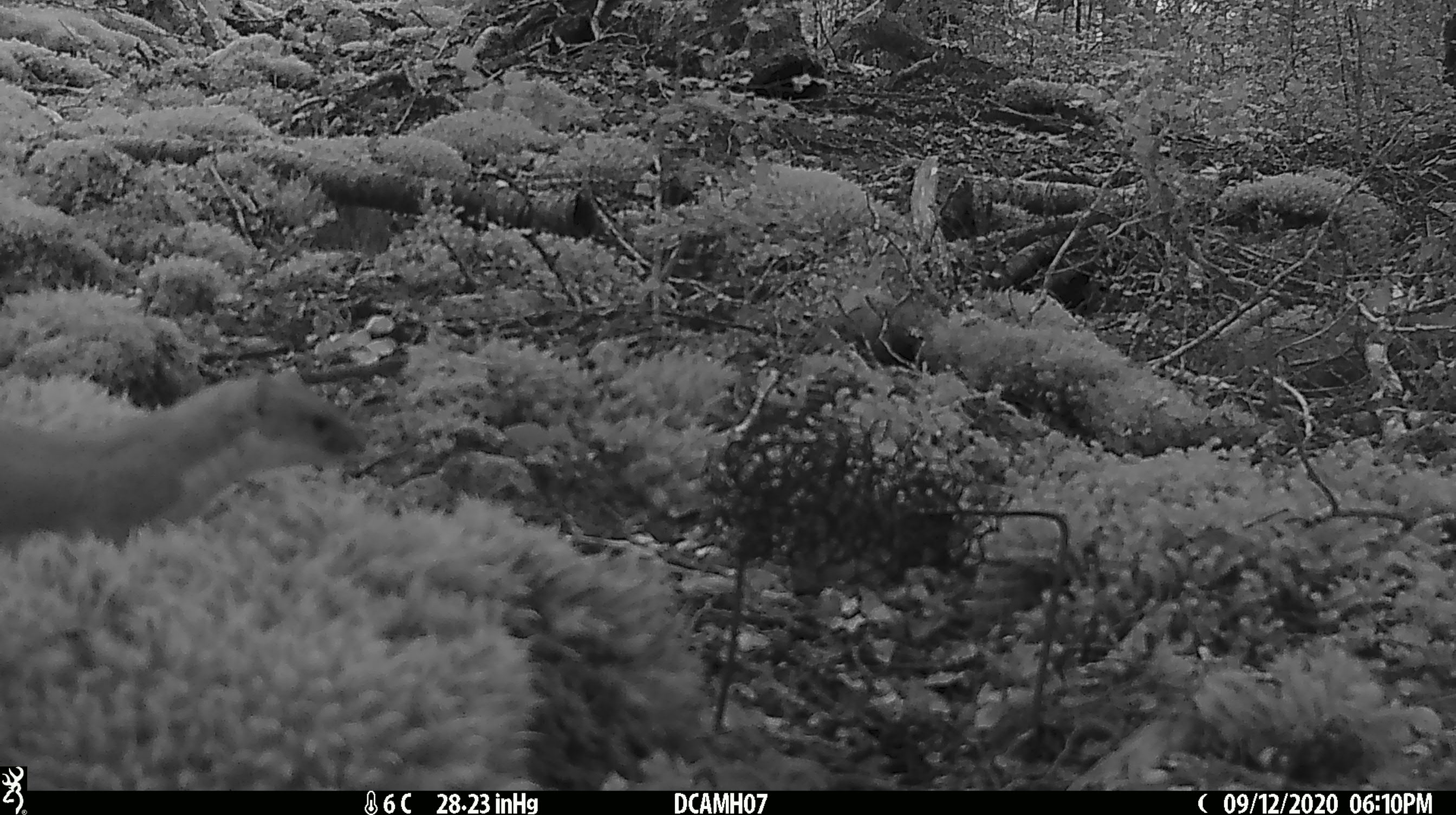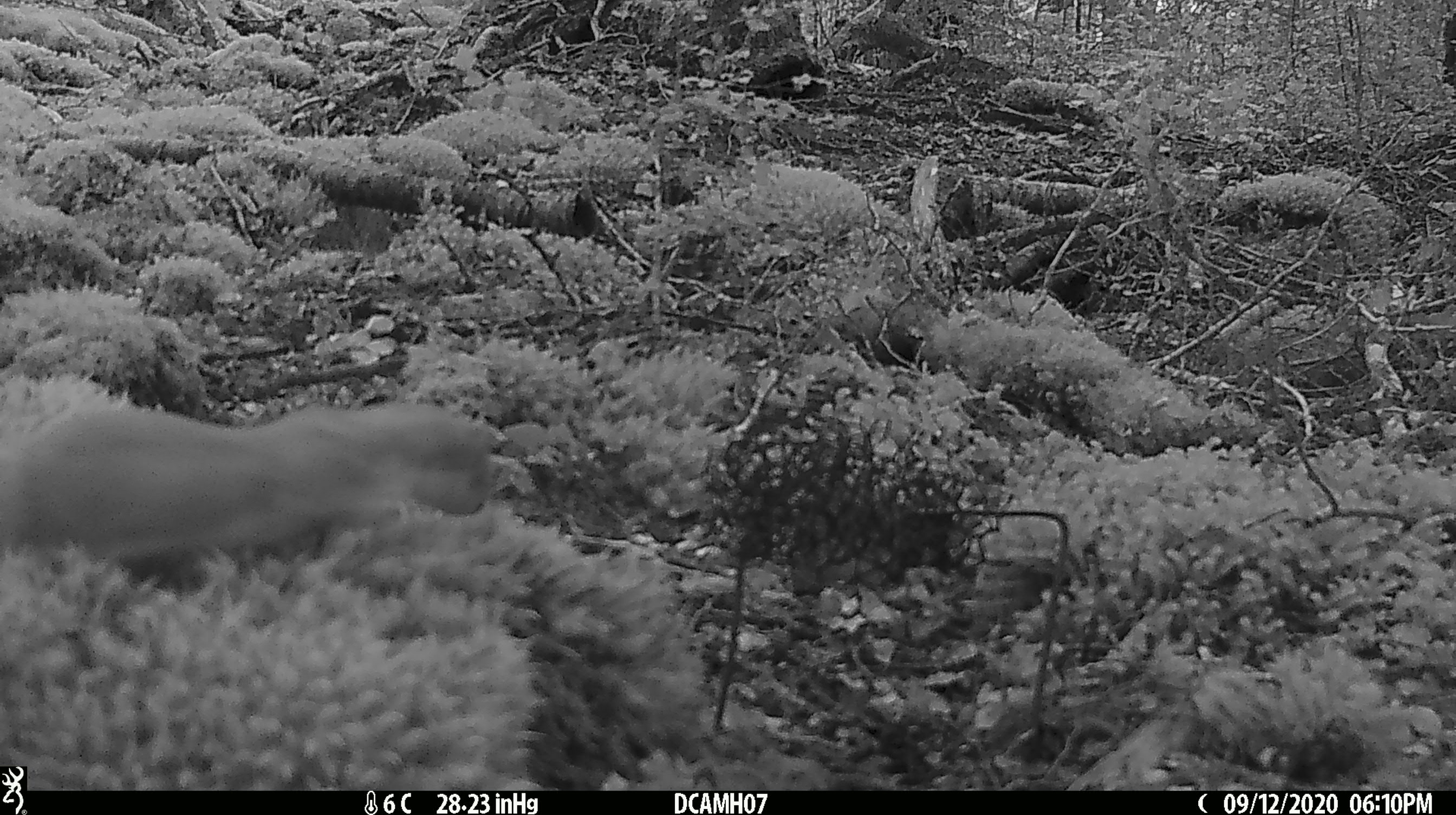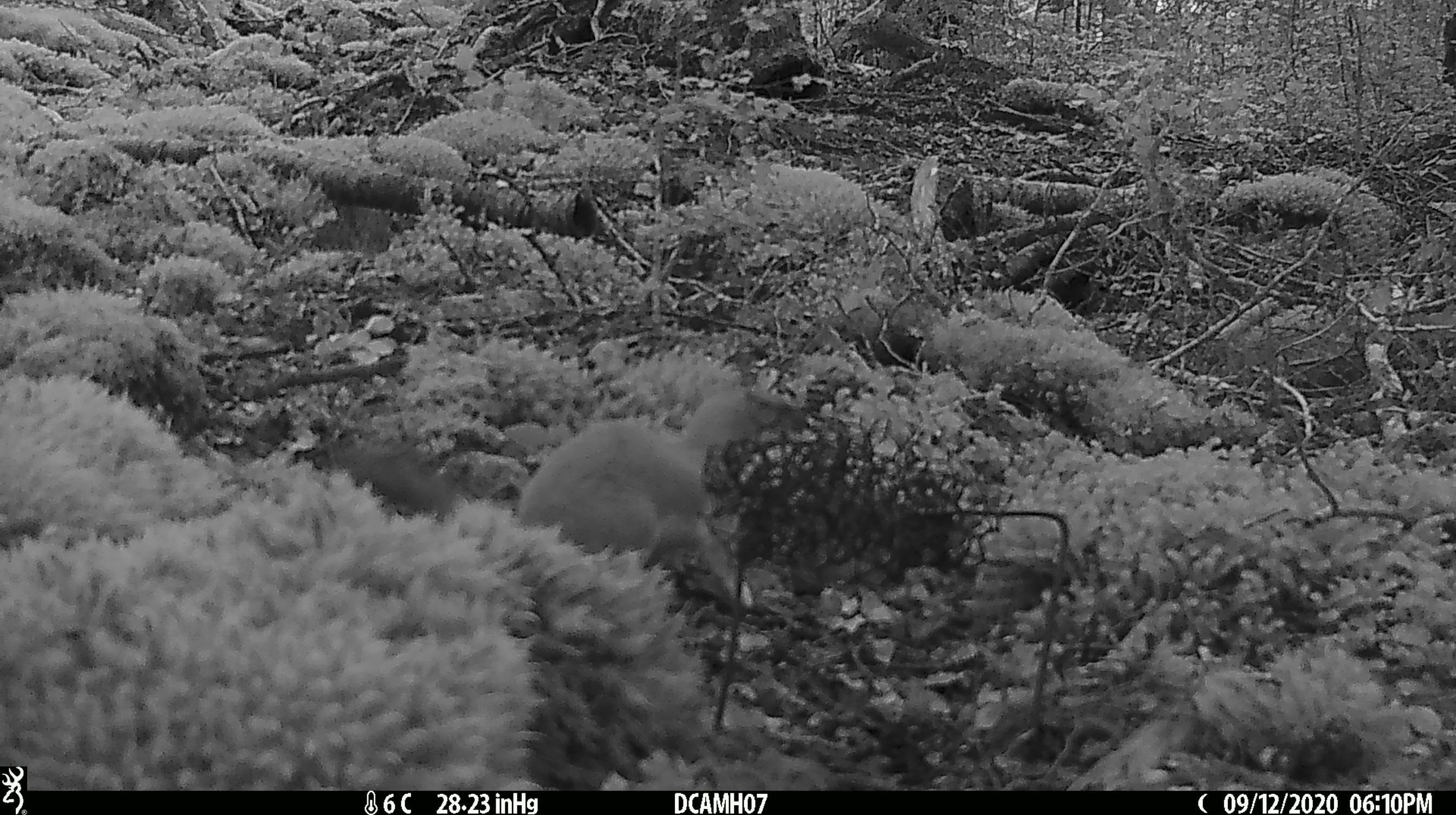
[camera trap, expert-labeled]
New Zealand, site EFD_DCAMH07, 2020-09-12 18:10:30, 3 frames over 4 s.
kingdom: Animalia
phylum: Chordata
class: Mammalia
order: Carnivora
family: Mustelidae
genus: Mustela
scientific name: Mustela erminea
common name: stoat